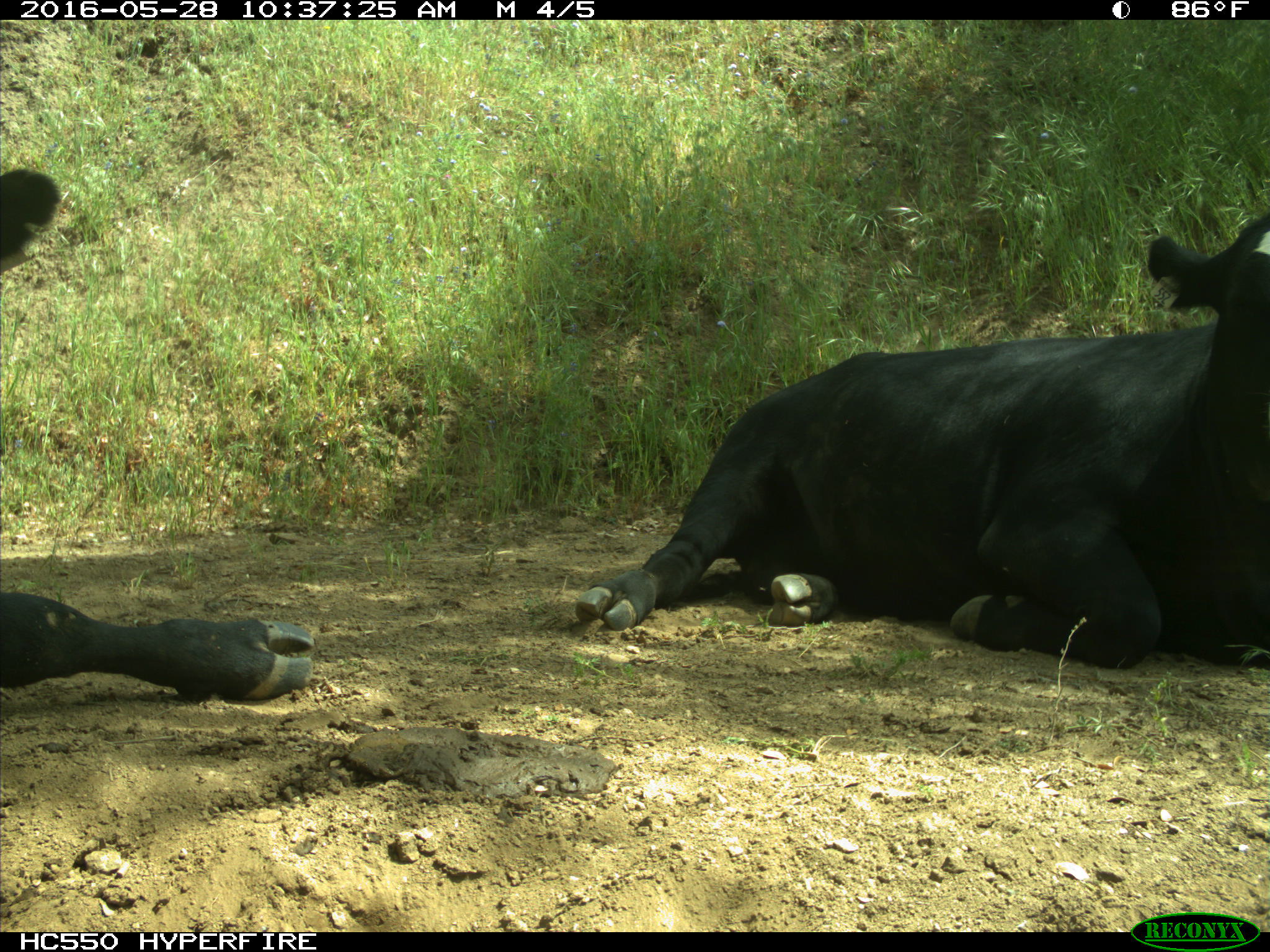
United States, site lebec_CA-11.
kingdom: Animalia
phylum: Chordata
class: Mammalia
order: Artiodactyla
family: Bovidae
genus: Bos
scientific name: Bos taurus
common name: domestic cow